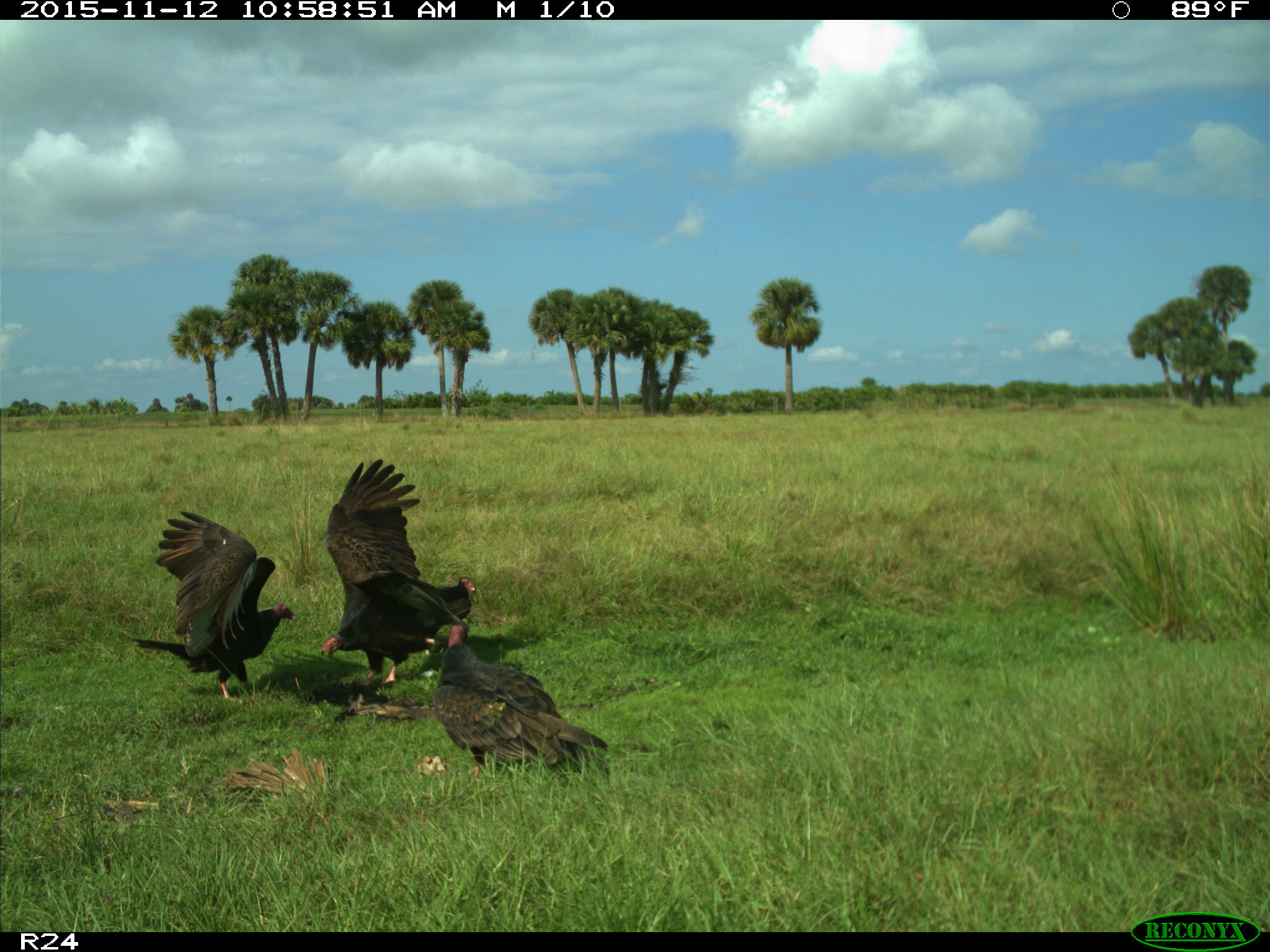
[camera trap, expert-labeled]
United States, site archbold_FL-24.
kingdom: Animalia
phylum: Chordata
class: Aves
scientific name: Aves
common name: birds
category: unidentified bird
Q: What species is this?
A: Unidentified bird (birds) (Aves).